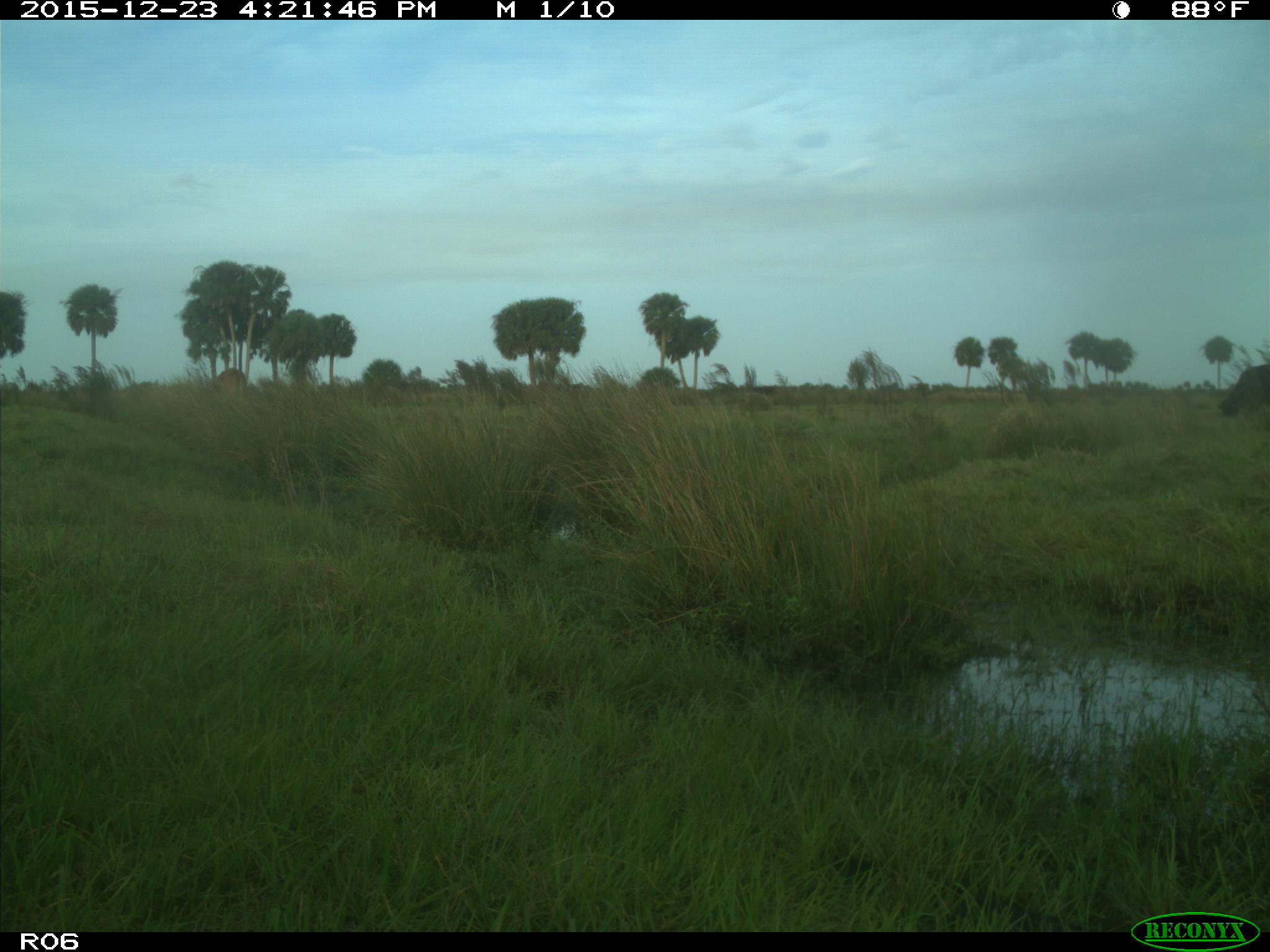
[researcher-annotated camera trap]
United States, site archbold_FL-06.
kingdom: Animalia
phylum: Chordata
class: Mammalia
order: Artiodactyla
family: Bovidae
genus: Bos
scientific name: Bos taurus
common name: domestic cow